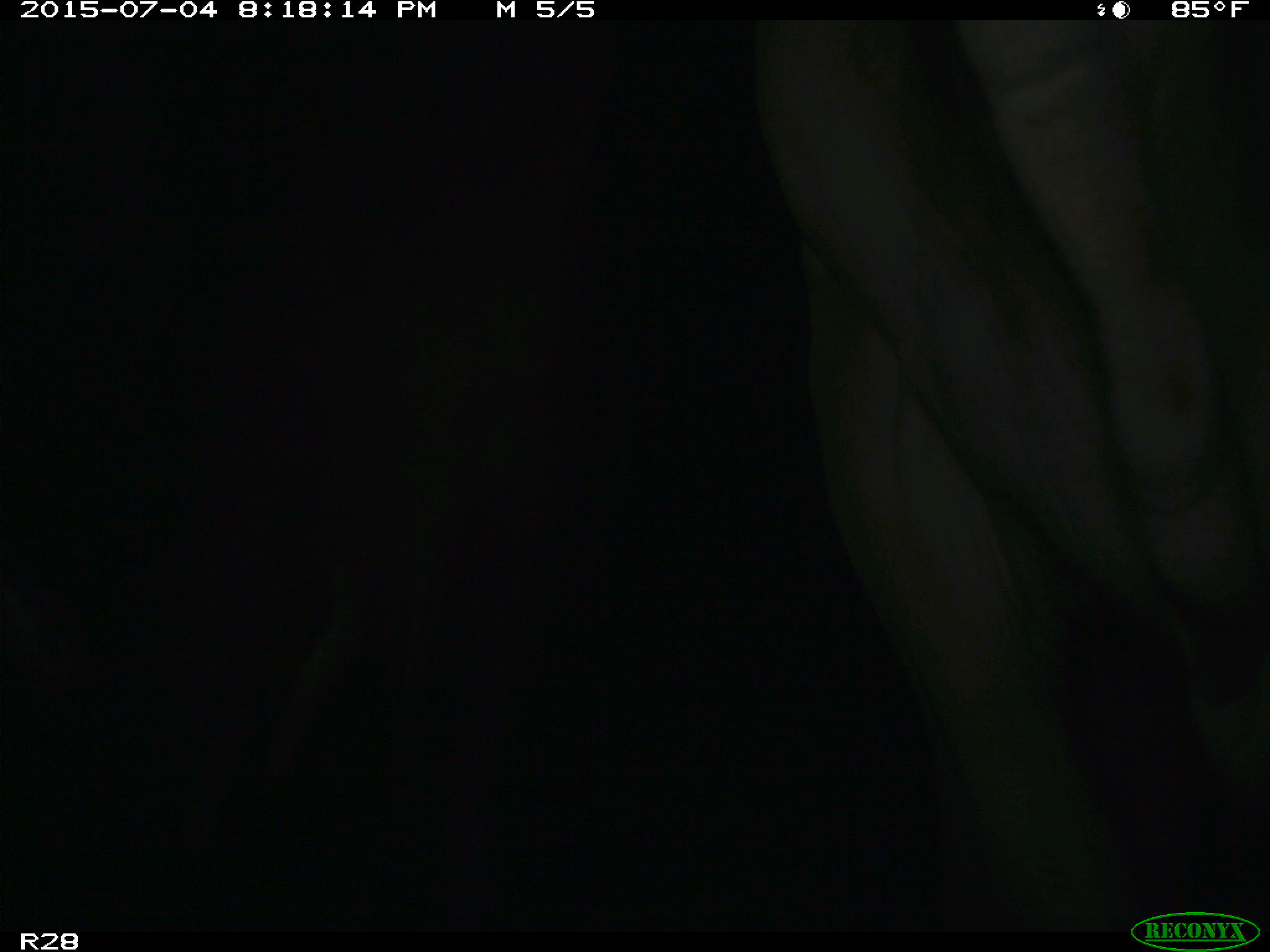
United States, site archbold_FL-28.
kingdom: Animalia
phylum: Chordata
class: Mammalia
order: Artiodactyla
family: Bovidae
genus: Bos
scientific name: Bos taurus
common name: domestic cow